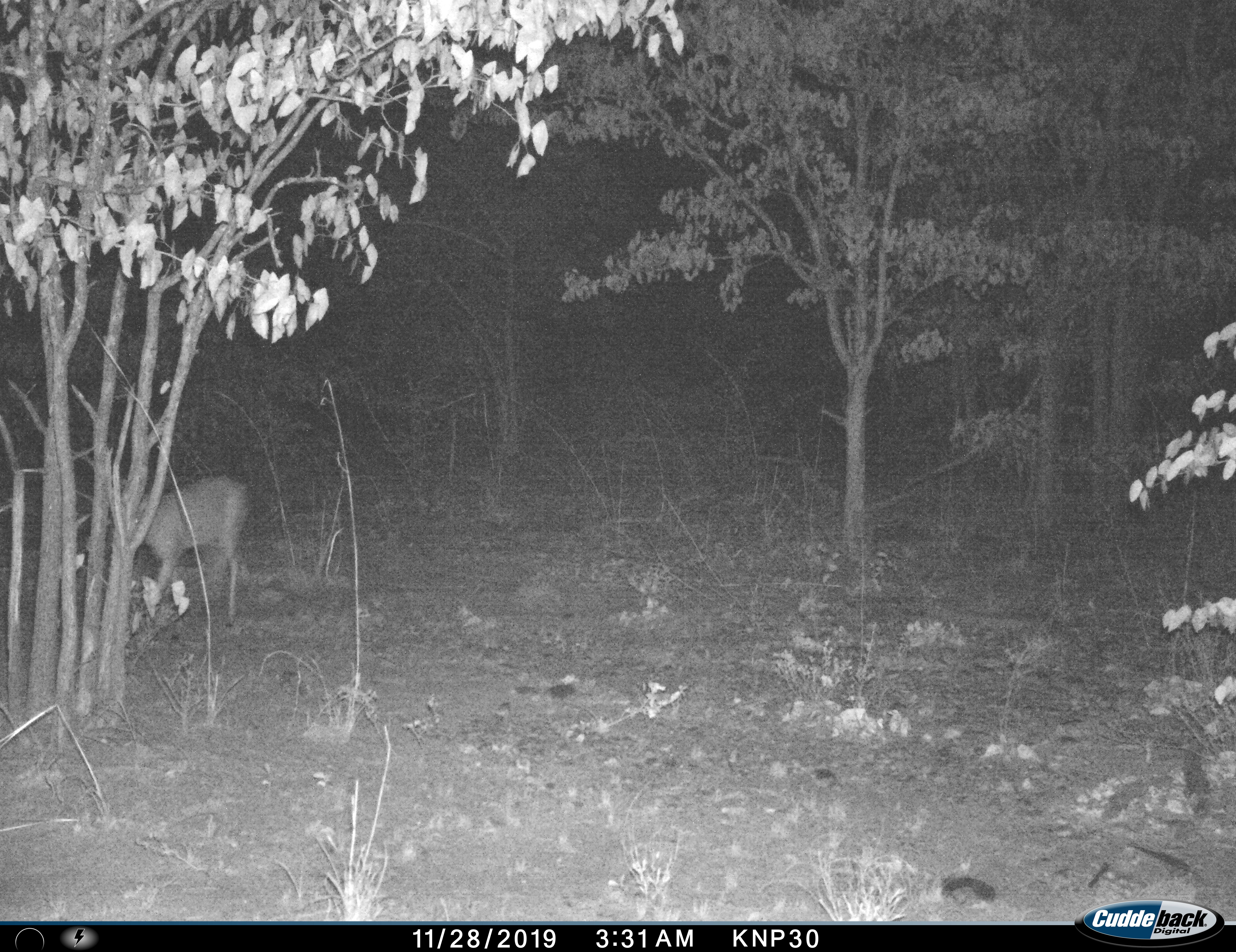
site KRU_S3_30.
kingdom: Animalia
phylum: Chordata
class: Mammalia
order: Artiodactyla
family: Bovidae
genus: Aepyceros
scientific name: Aepyceros melampus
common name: impala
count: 1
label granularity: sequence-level